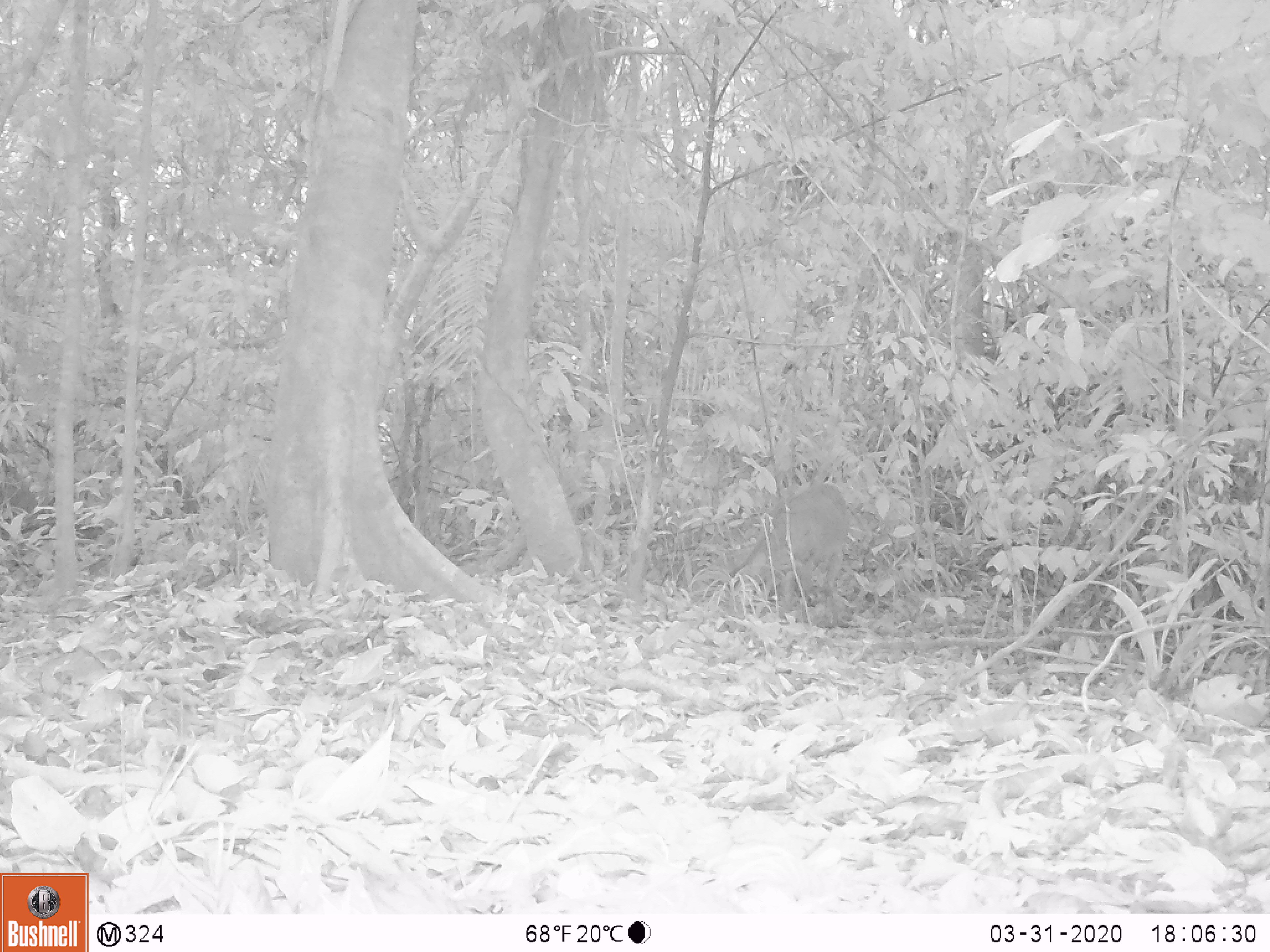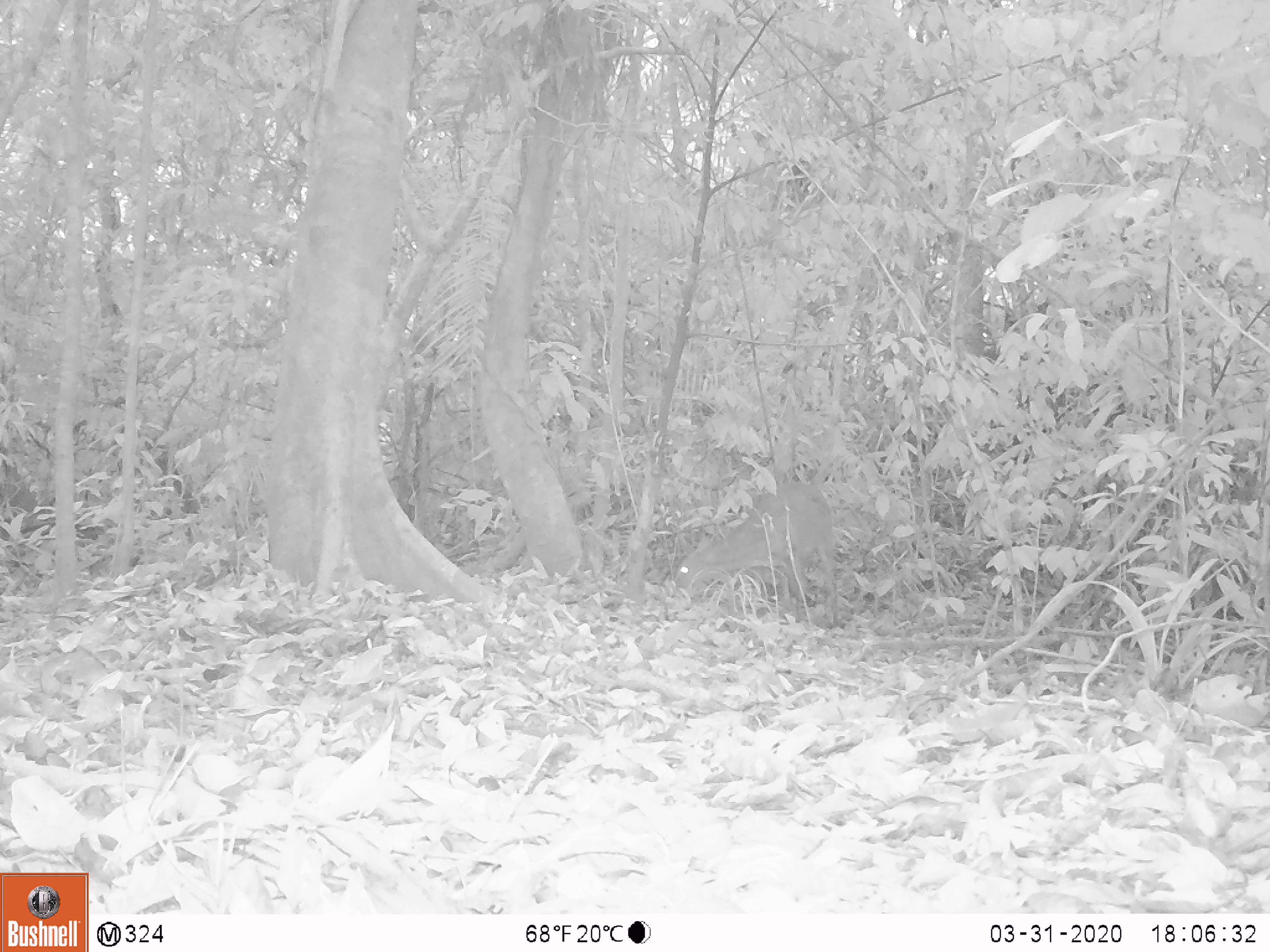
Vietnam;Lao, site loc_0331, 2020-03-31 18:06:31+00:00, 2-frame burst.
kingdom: Animalia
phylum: Chordata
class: Mammalia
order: Artiodactyla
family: Cervidae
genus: Muntiacus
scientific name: Muntiacus vuquangensis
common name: large-antlered muntjac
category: large antlered muntjac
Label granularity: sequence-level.